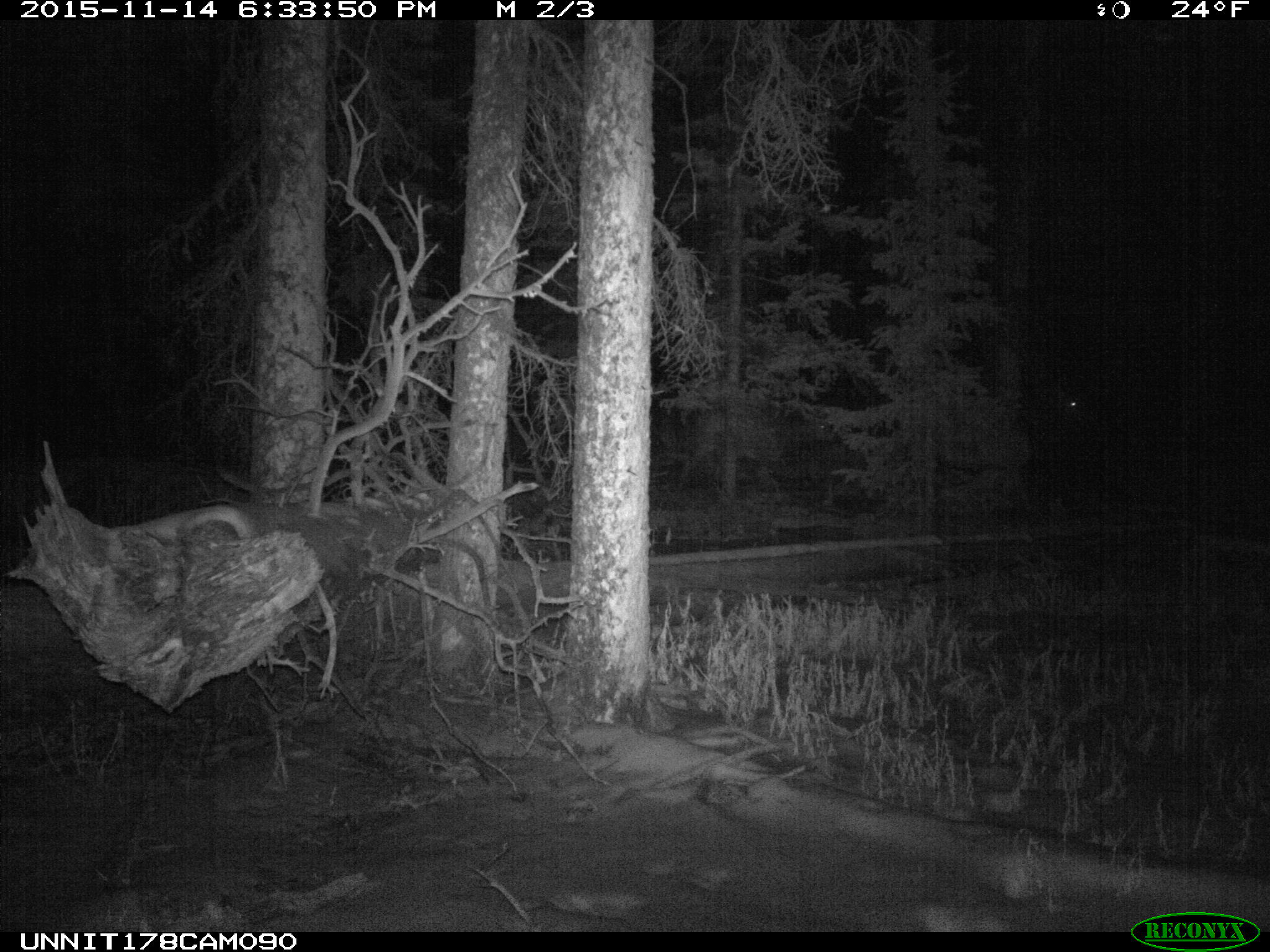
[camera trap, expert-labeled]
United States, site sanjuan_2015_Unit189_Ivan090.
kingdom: Animalia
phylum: Chordata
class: Mammalia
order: Artiodactyla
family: Cervidae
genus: Cervus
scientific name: Cervus elaphus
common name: red deer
Cervus elaphus (red deer).